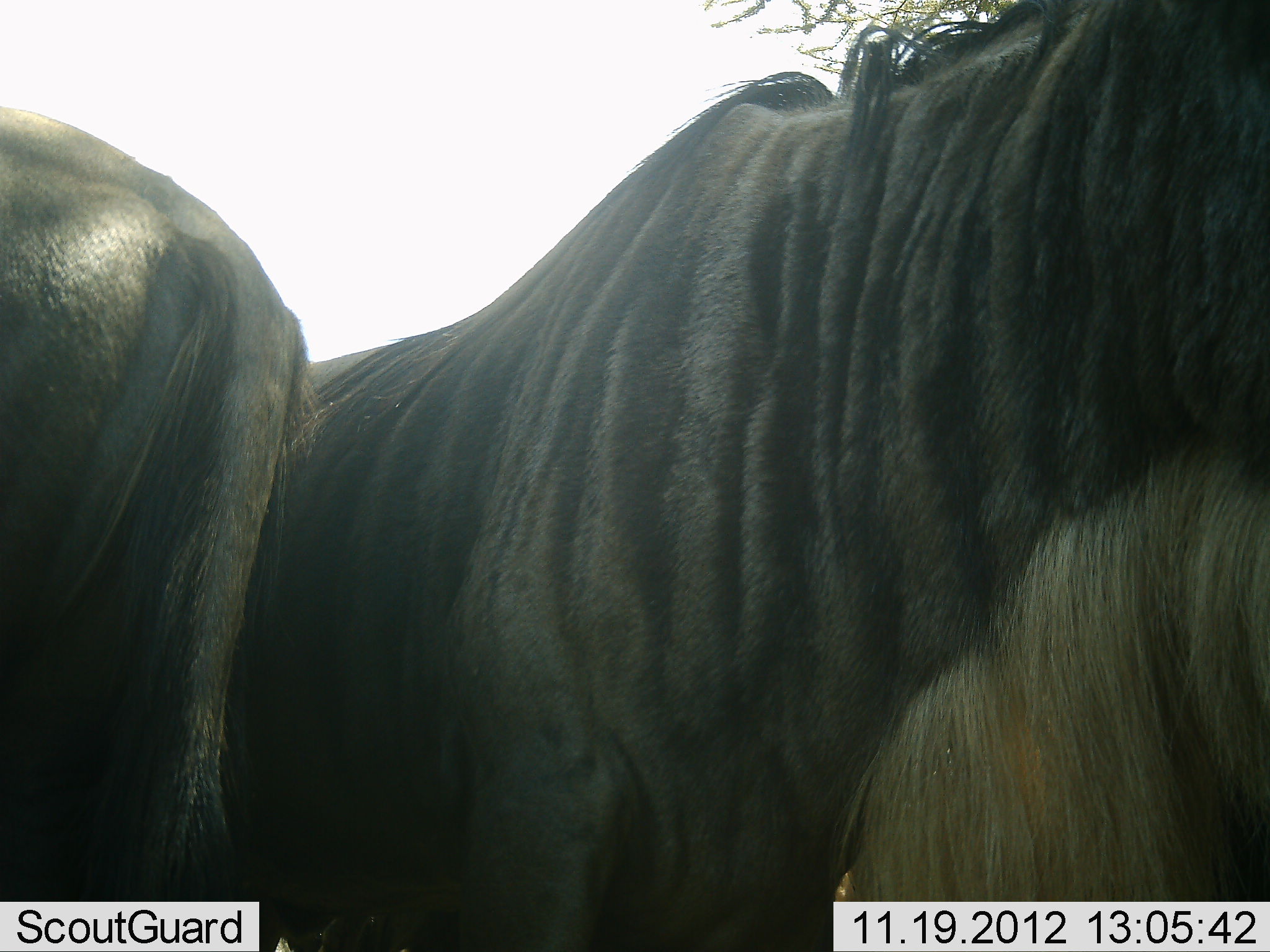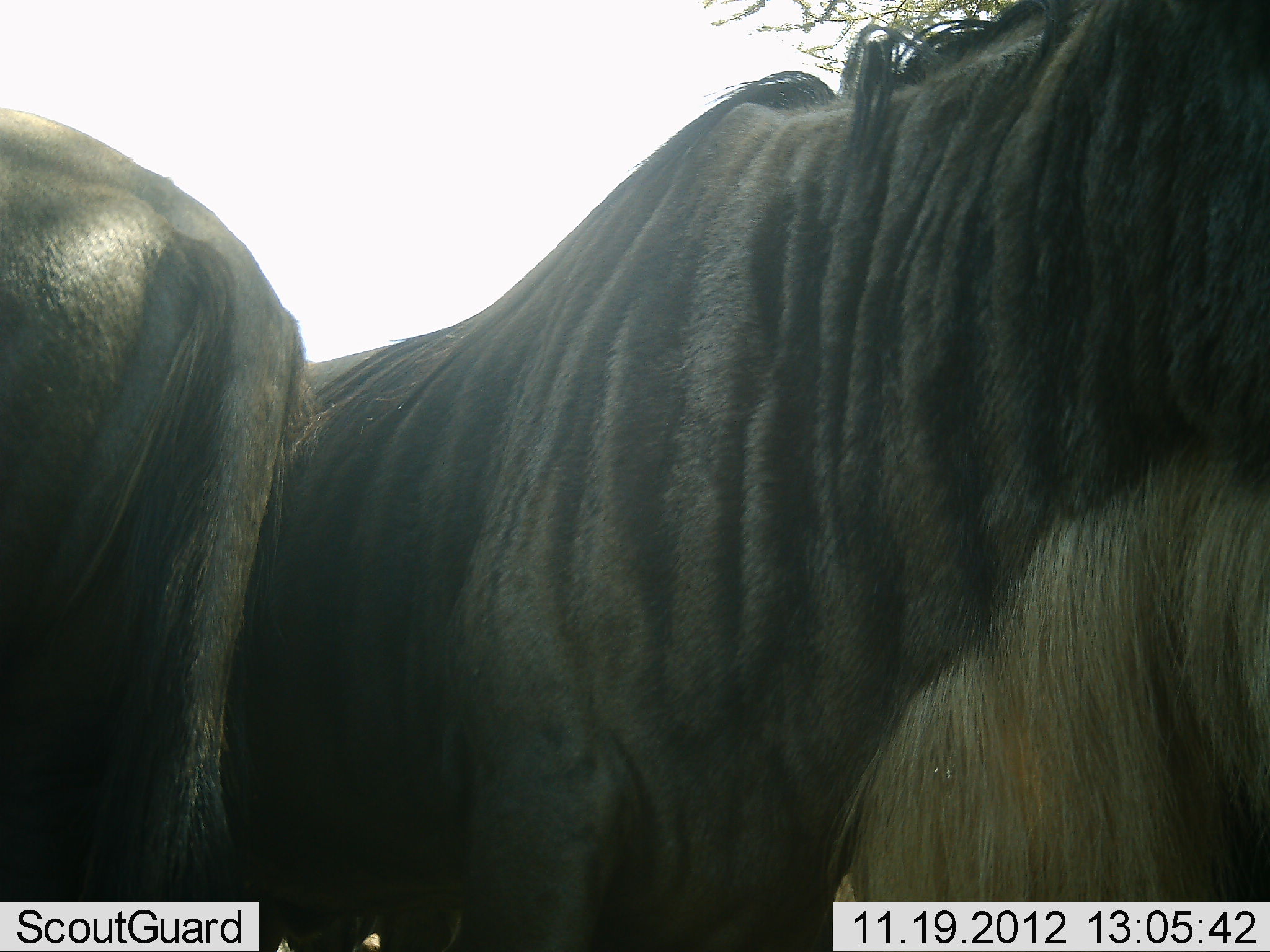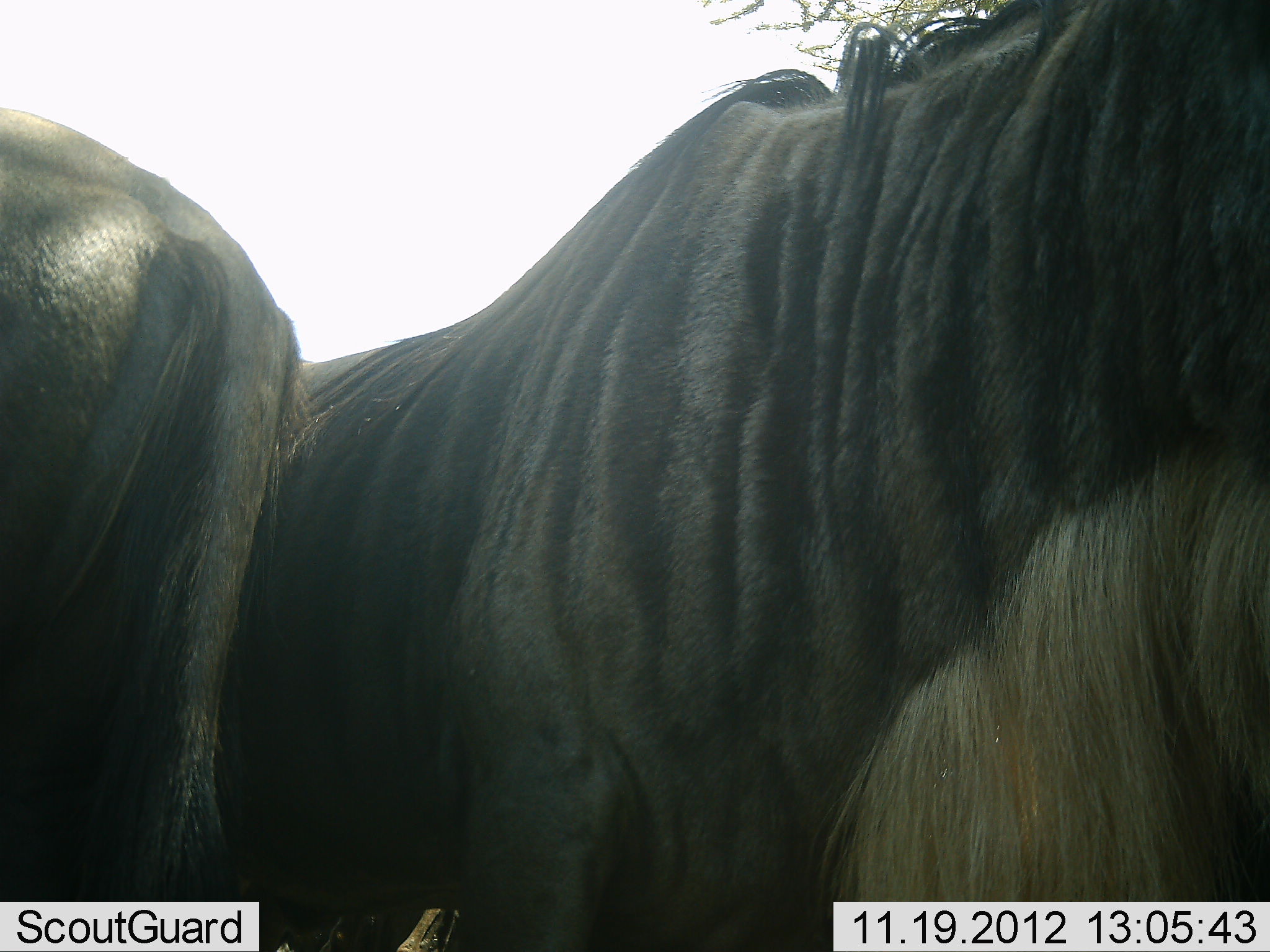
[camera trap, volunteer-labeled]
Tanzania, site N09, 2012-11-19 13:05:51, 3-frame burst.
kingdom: Animalia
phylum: Chordata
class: Mammalia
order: Artiodactyla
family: Bovidae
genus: Connochaetes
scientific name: Connochaetes taurinus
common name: blue wildebeest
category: wildebeest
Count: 2.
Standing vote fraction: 80%.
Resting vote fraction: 10%.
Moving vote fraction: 10%.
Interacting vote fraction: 0%.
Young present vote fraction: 0%.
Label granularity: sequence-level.